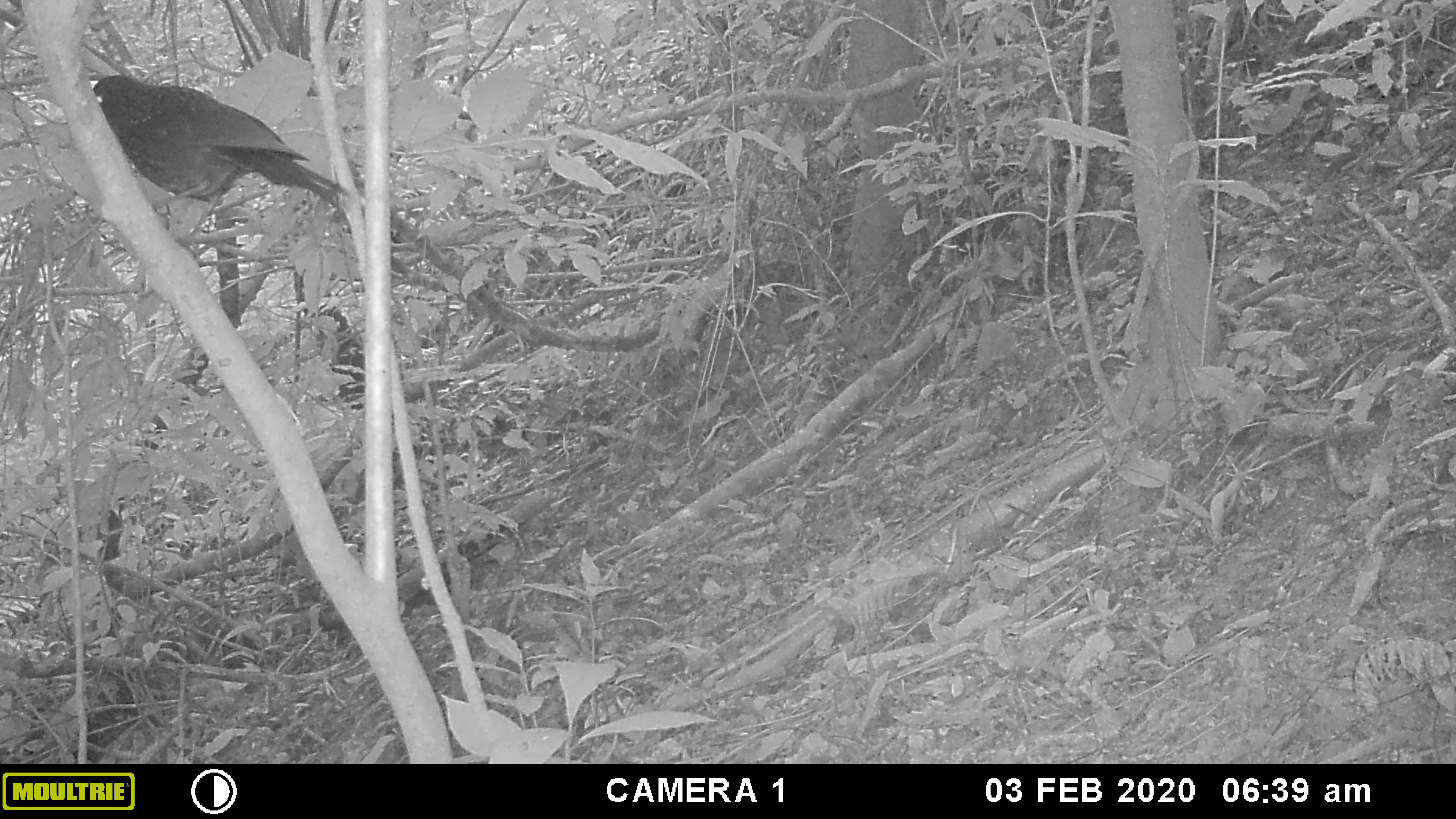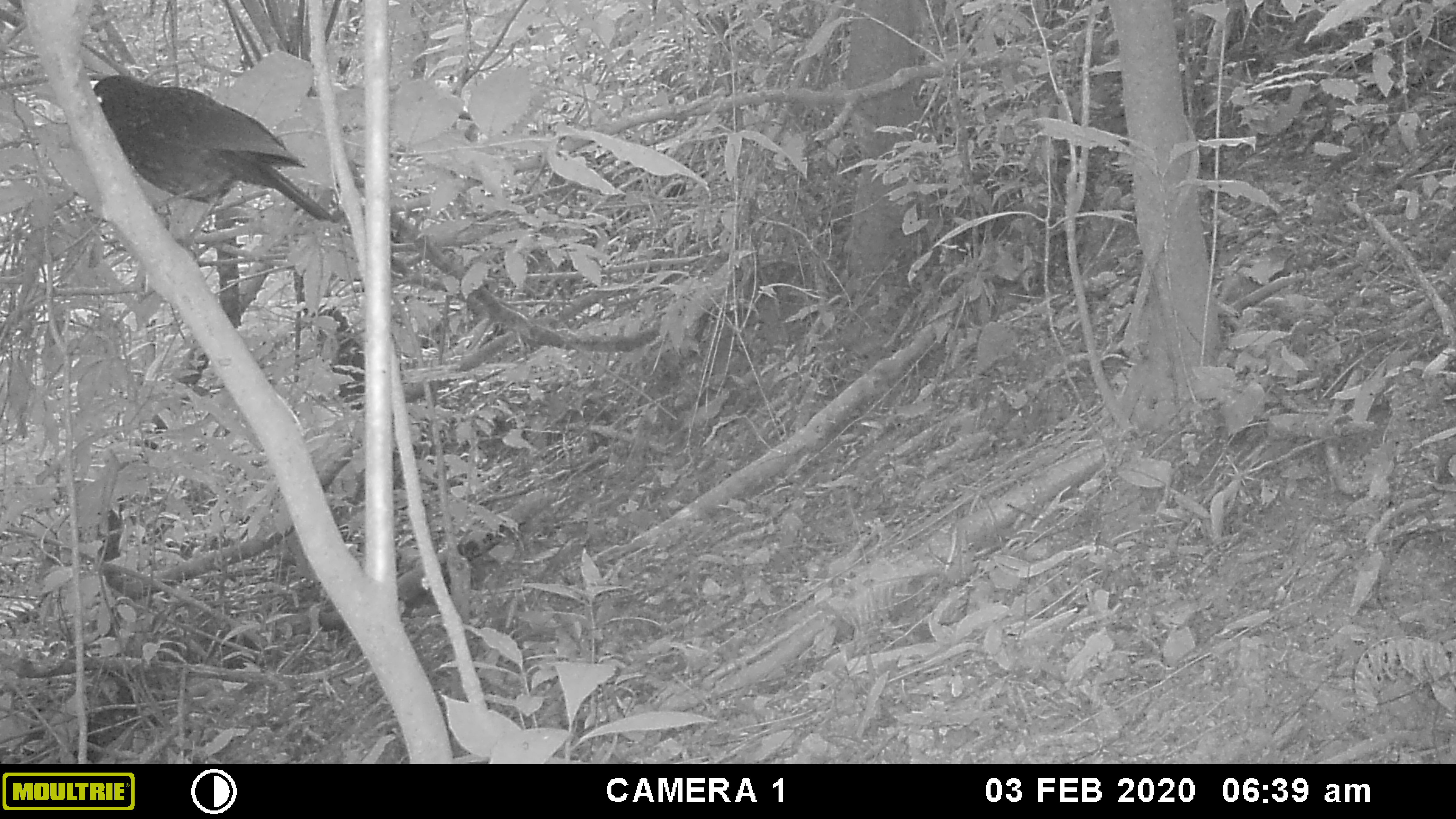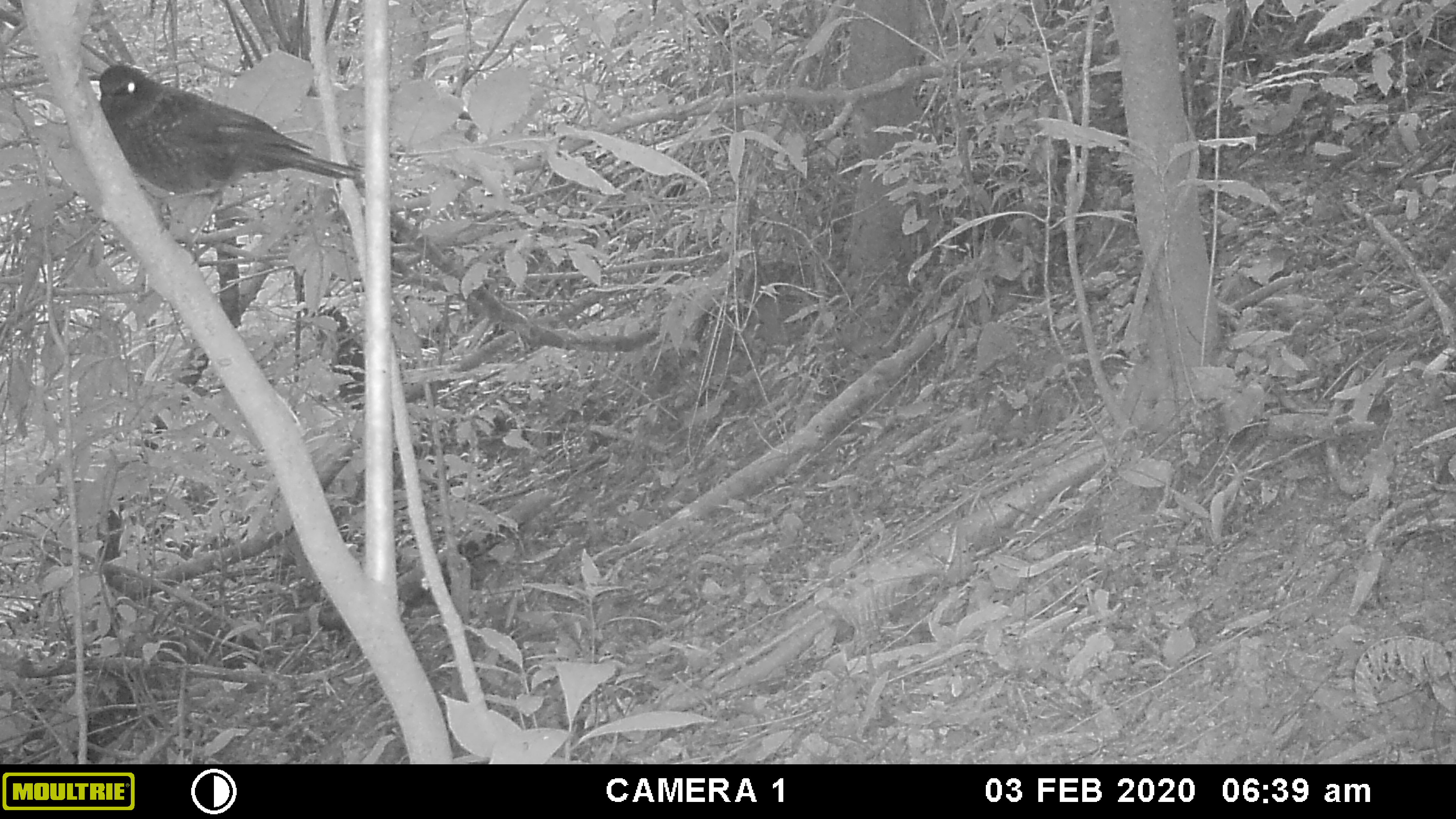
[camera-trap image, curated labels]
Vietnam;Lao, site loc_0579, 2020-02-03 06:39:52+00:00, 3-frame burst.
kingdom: Animalia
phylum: Chordata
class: Aves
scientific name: Aves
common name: bird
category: unidentified bird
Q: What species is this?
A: Unidentified bird (bird) (Aves).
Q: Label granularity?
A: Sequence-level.